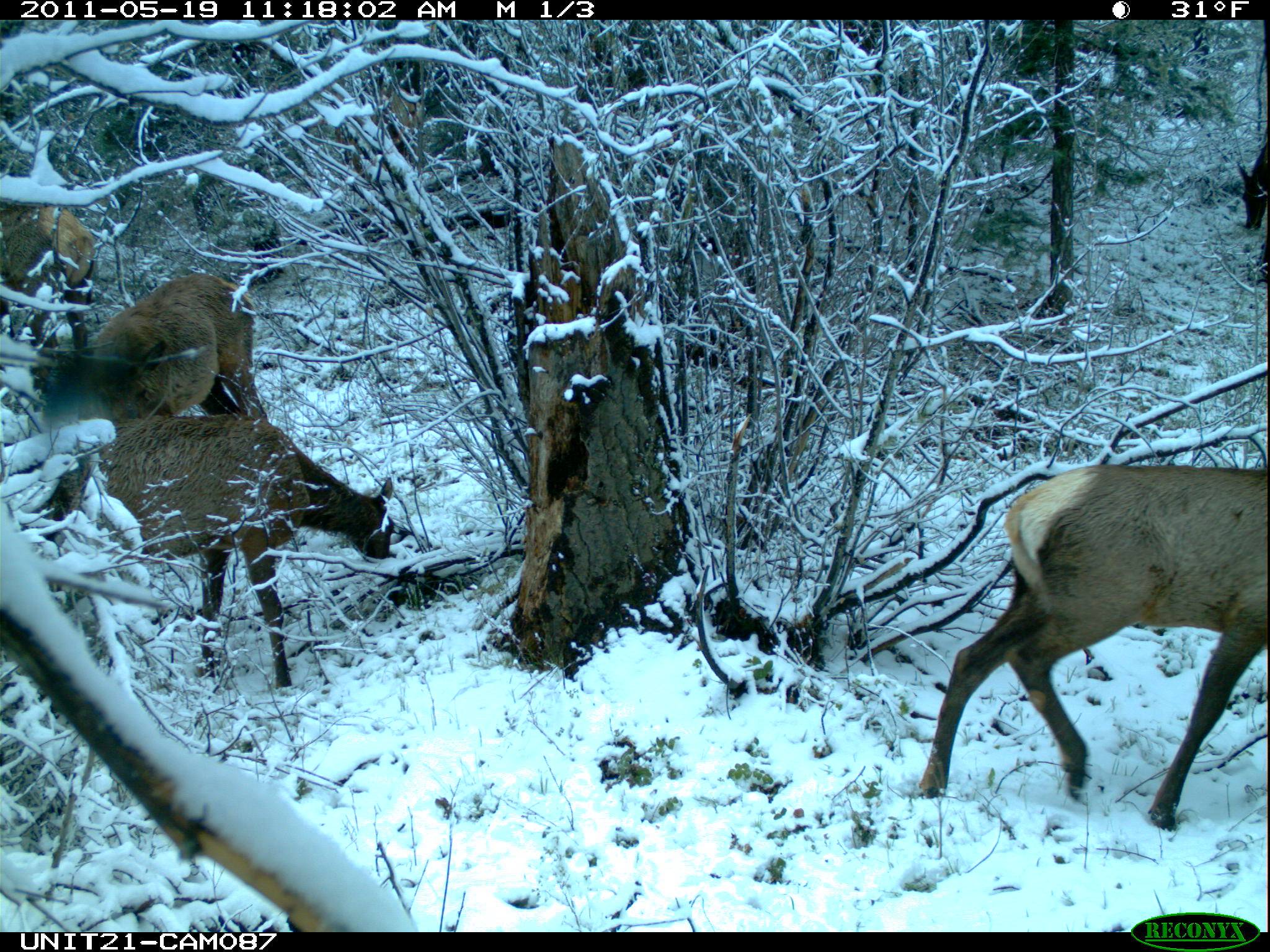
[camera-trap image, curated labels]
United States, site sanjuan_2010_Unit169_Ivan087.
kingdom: Animalia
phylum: Chordata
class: Mammalia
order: Artiodactyla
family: Cervidae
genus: Cervus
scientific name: Cervus elaphus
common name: red deer